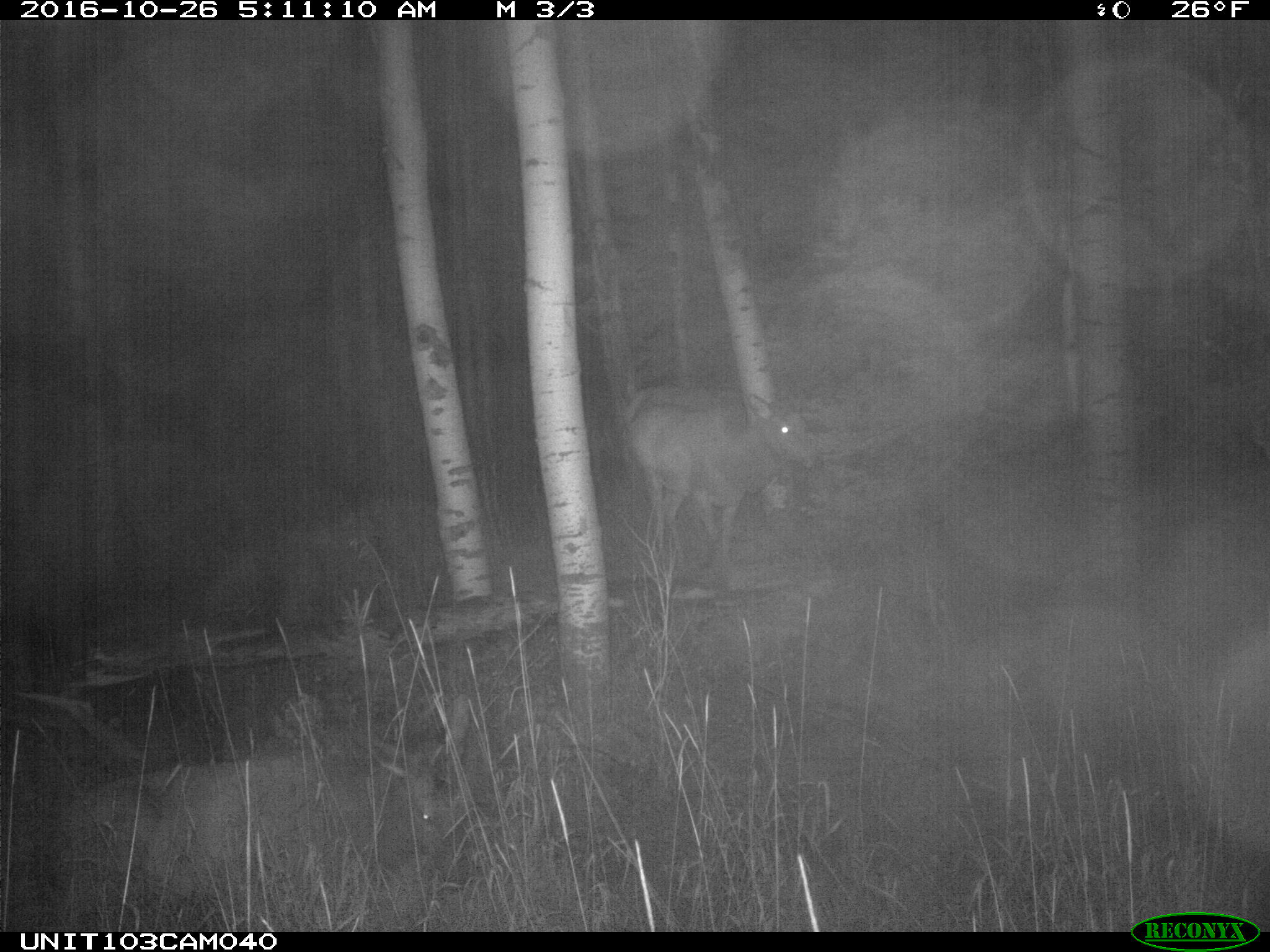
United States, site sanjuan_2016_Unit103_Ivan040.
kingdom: Animalia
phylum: Chordata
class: Mammalia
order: Artiodactyla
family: Cervidae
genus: Cervus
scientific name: Cervus elaphus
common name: red deer